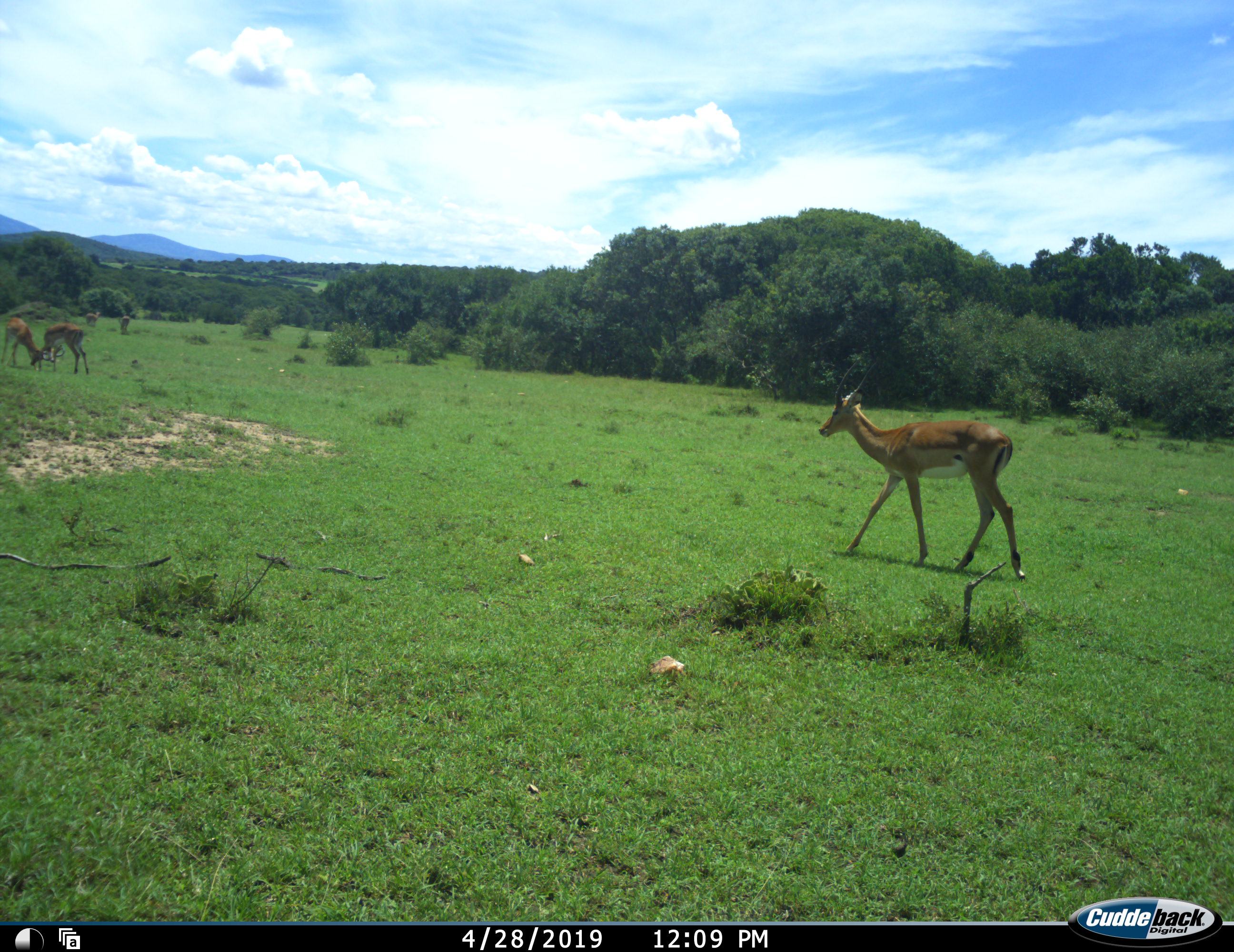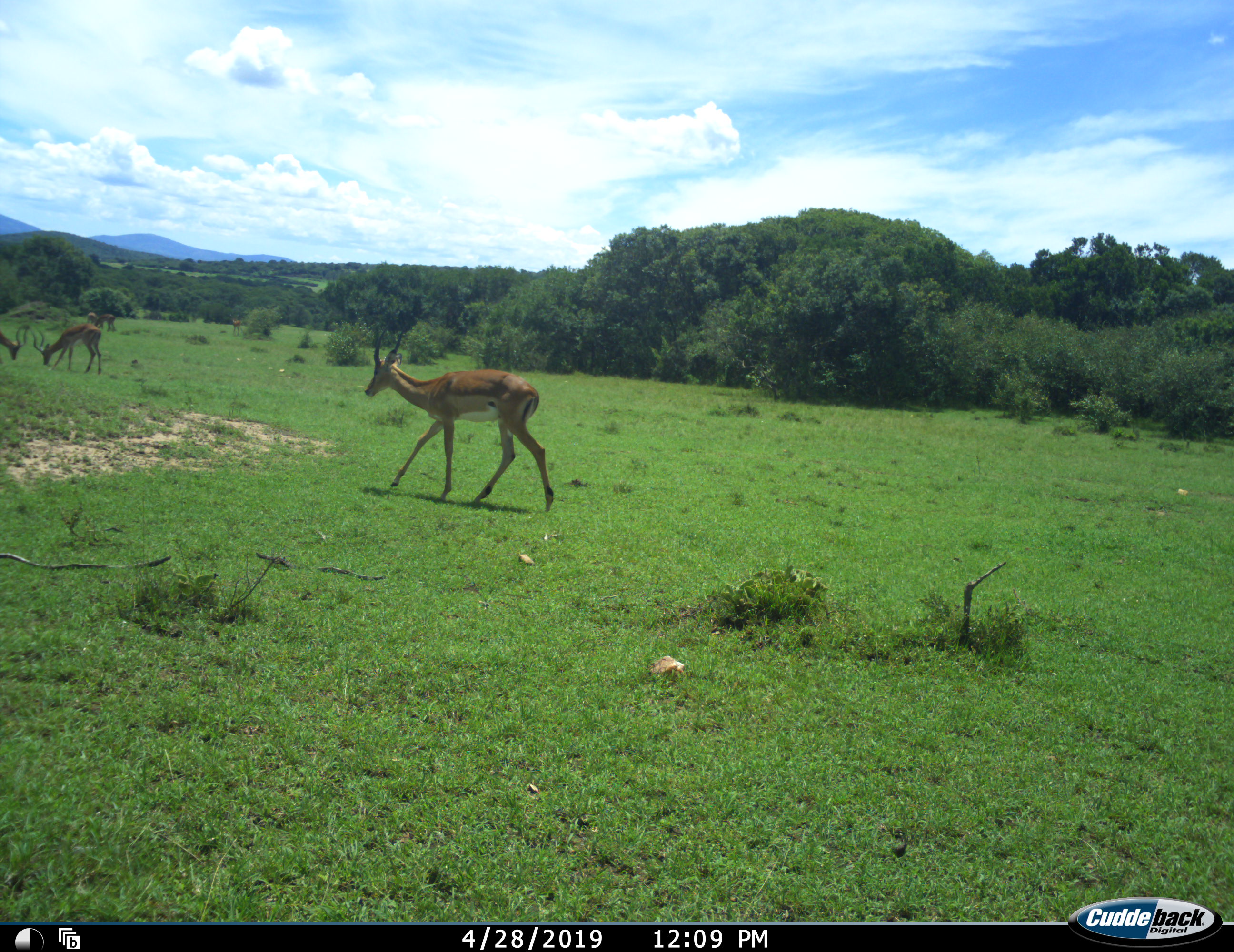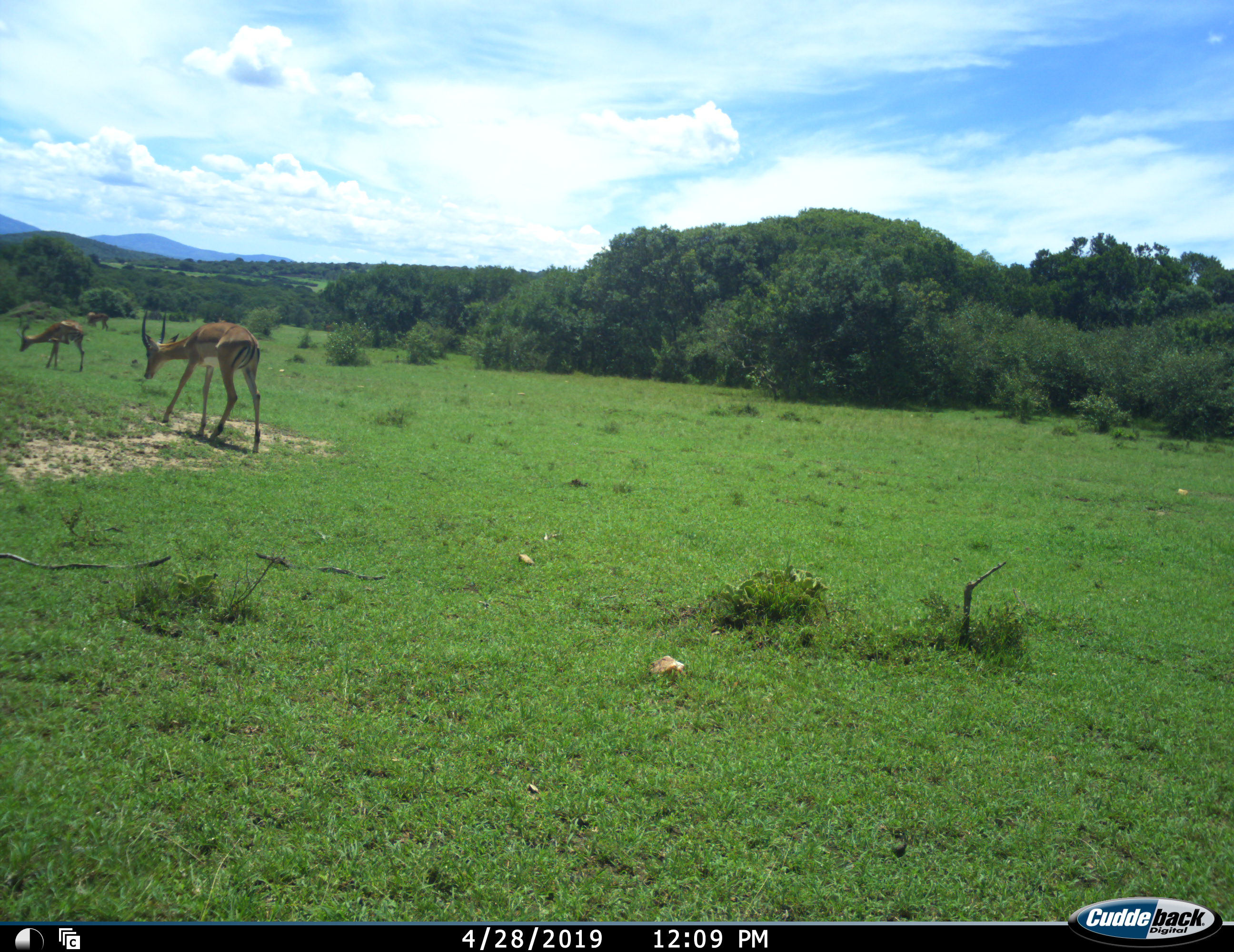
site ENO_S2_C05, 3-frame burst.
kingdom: Animalia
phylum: Chordata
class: Mammalia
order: Artiodactyla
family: Bovidae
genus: Aepyceros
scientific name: Aepyceros melampus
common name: impala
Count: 5.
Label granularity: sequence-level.